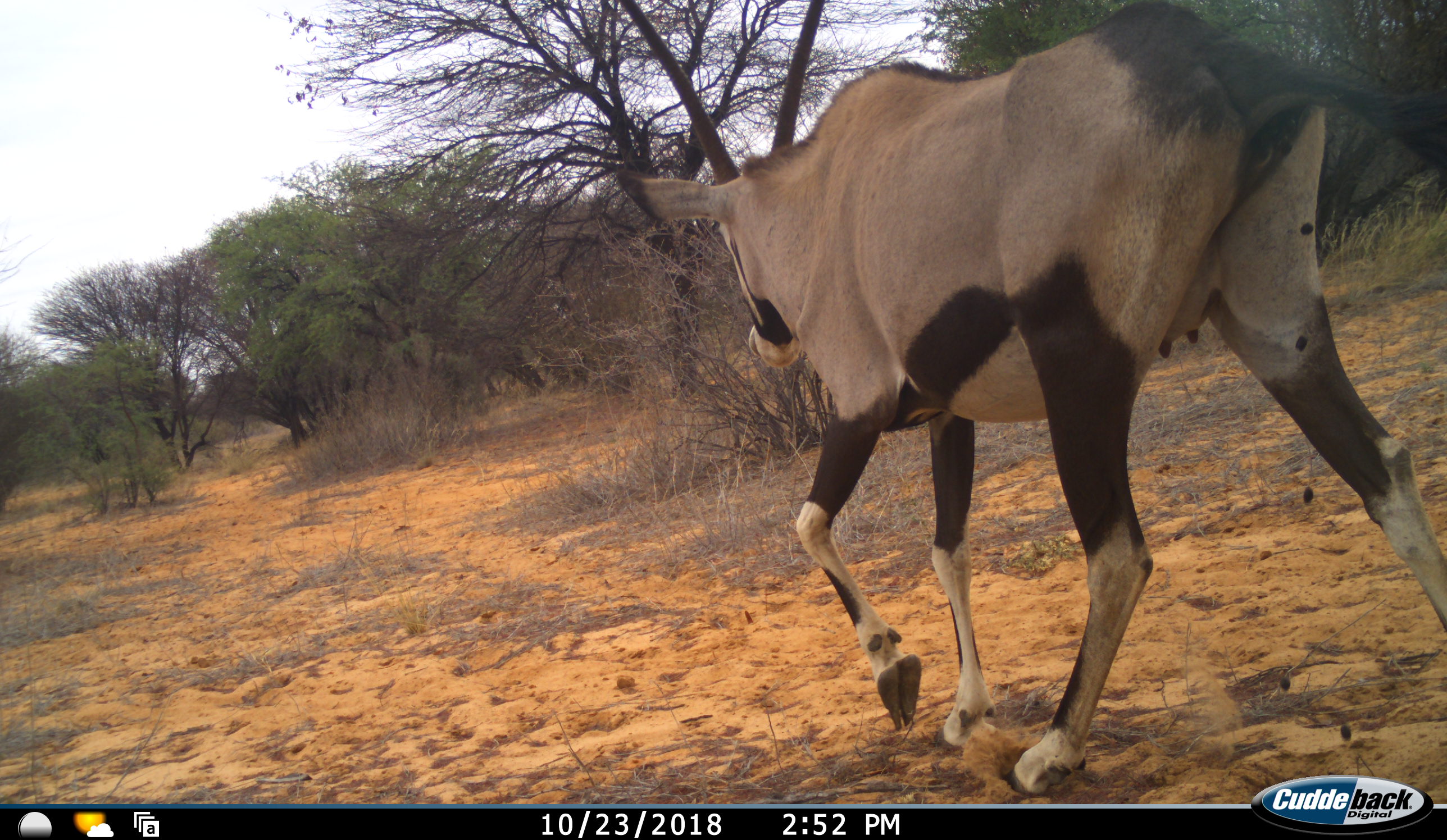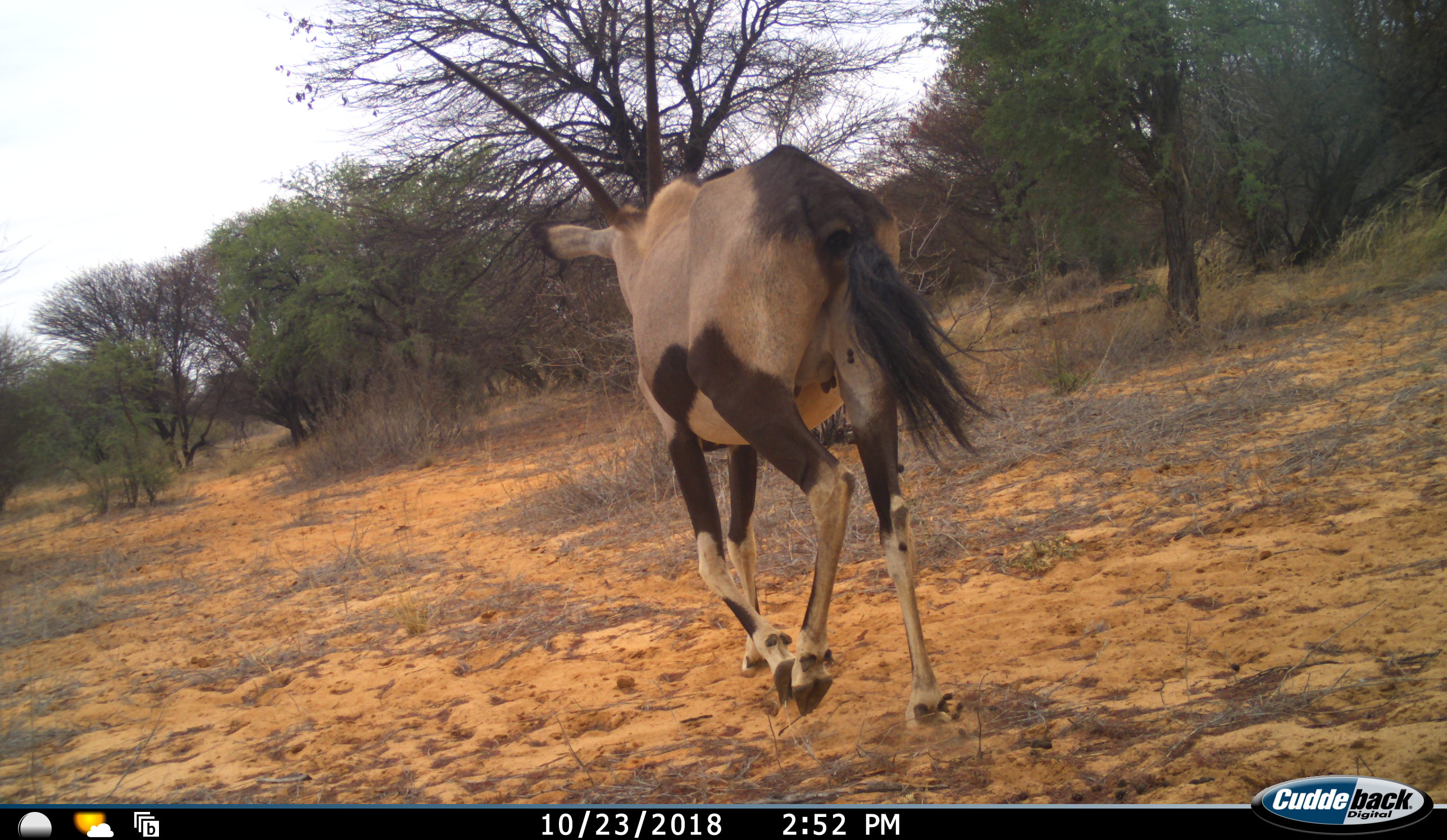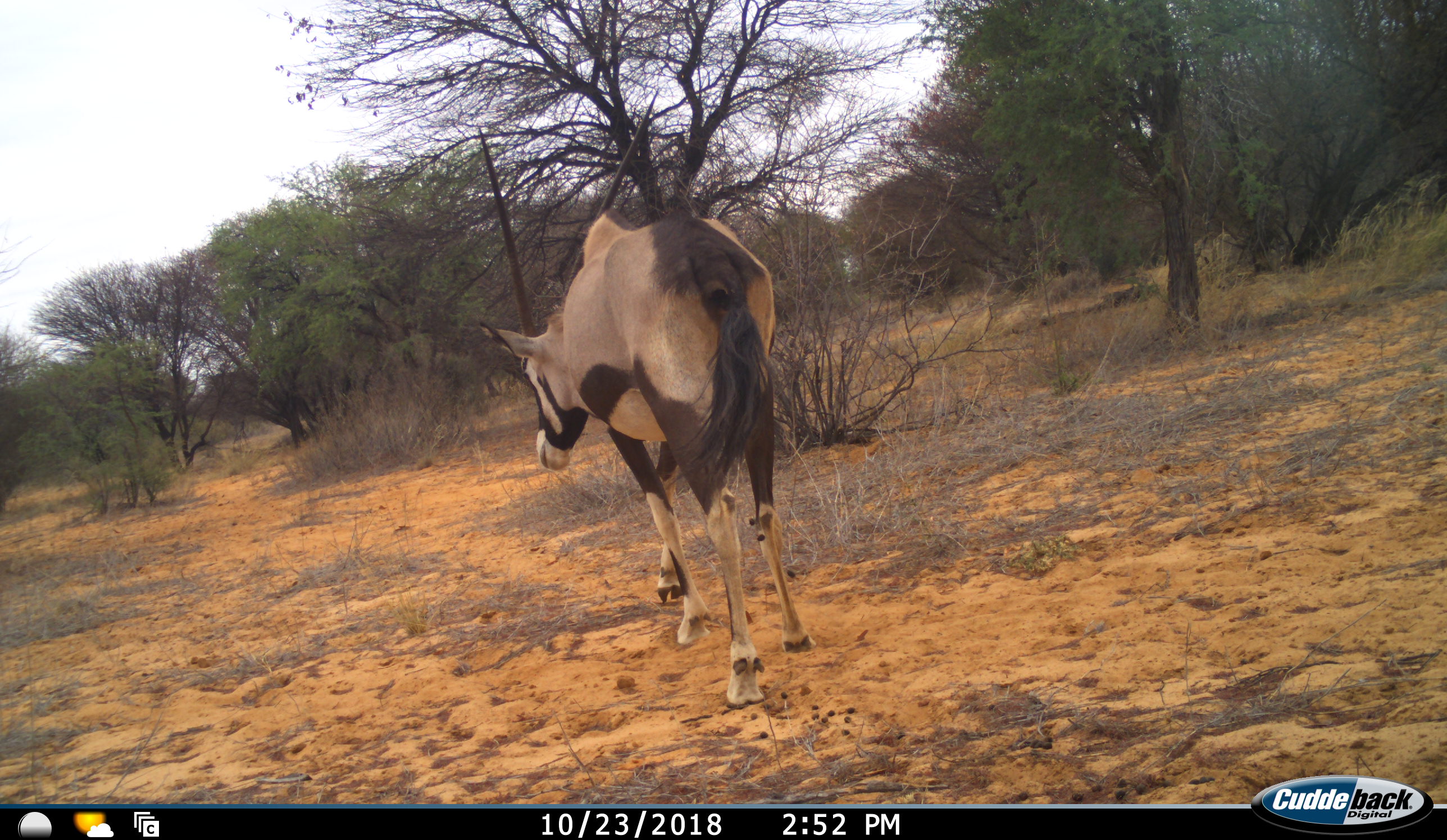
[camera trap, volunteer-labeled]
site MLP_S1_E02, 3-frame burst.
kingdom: Animalia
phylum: Chordata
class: Mammalia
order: Artiodactyla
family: Bovidae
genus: Oryx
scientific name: Oryx gazella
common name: gemsbok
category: oryx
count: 1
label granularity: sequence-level